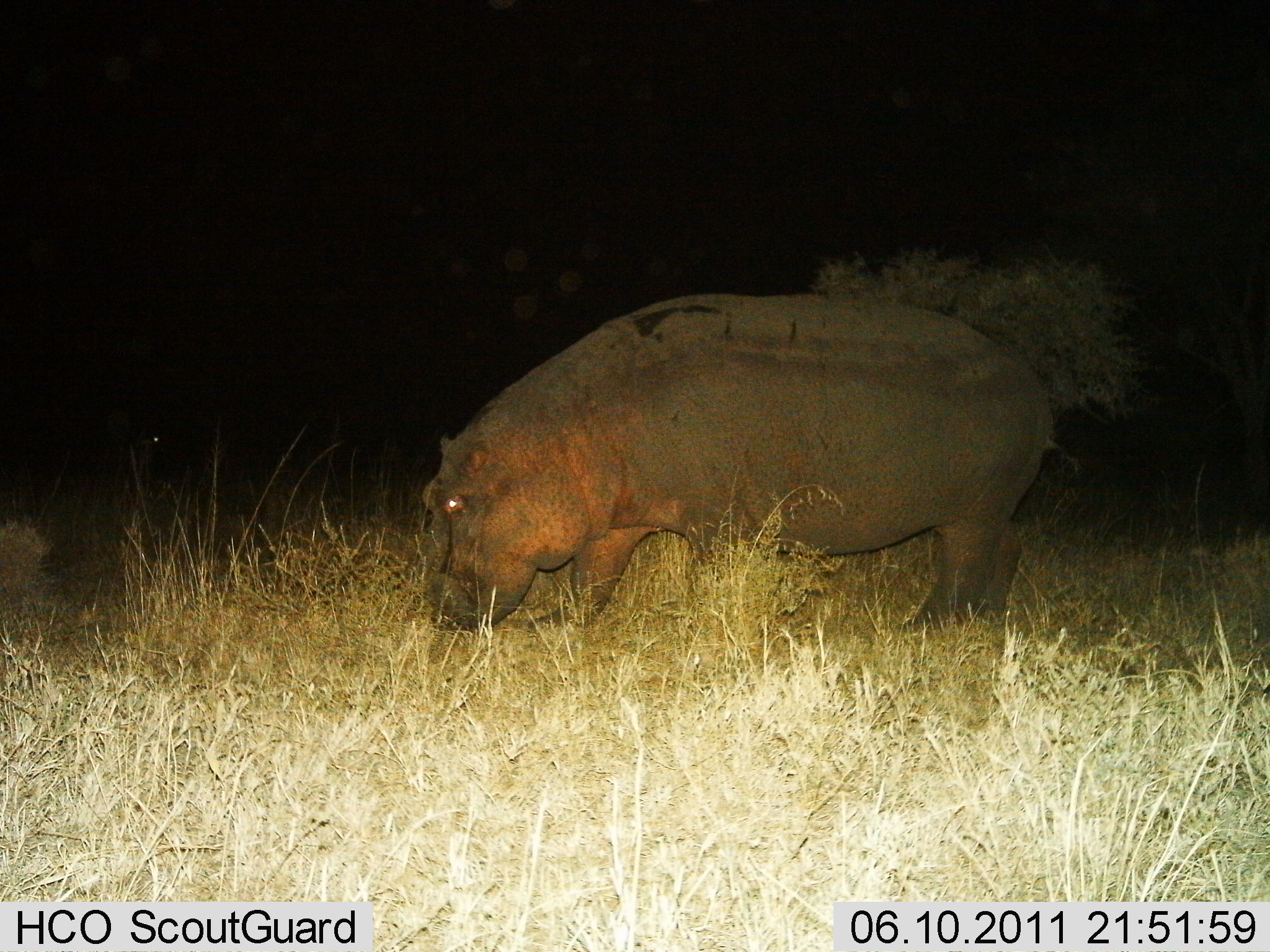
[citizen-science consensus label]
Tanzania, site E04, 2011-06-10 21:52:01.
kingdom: Animalia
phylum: Chordata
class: Mammalia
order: Artiodactyla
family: Hippopotamidae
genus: Hippopotamus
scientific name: Hippopotamus amphibius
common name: hippopotamus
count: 1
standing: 47%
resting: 0%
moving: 7%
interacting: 0%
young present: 0%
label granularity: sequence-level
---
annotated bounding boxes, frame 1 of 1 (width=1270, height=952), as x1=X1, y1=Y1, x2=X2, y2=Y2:
animal: x1=409, y1=293, x2=1055, y2=636